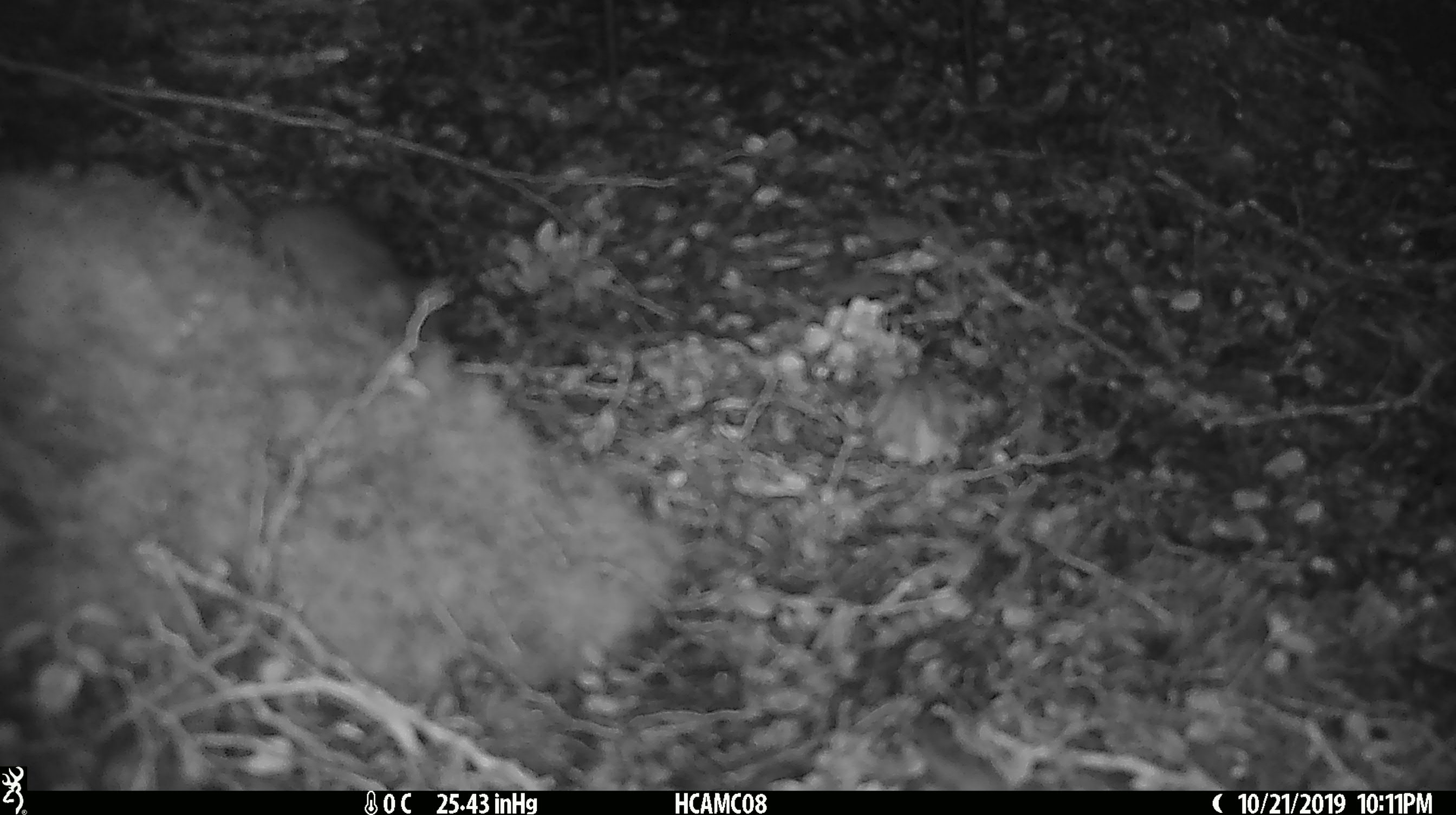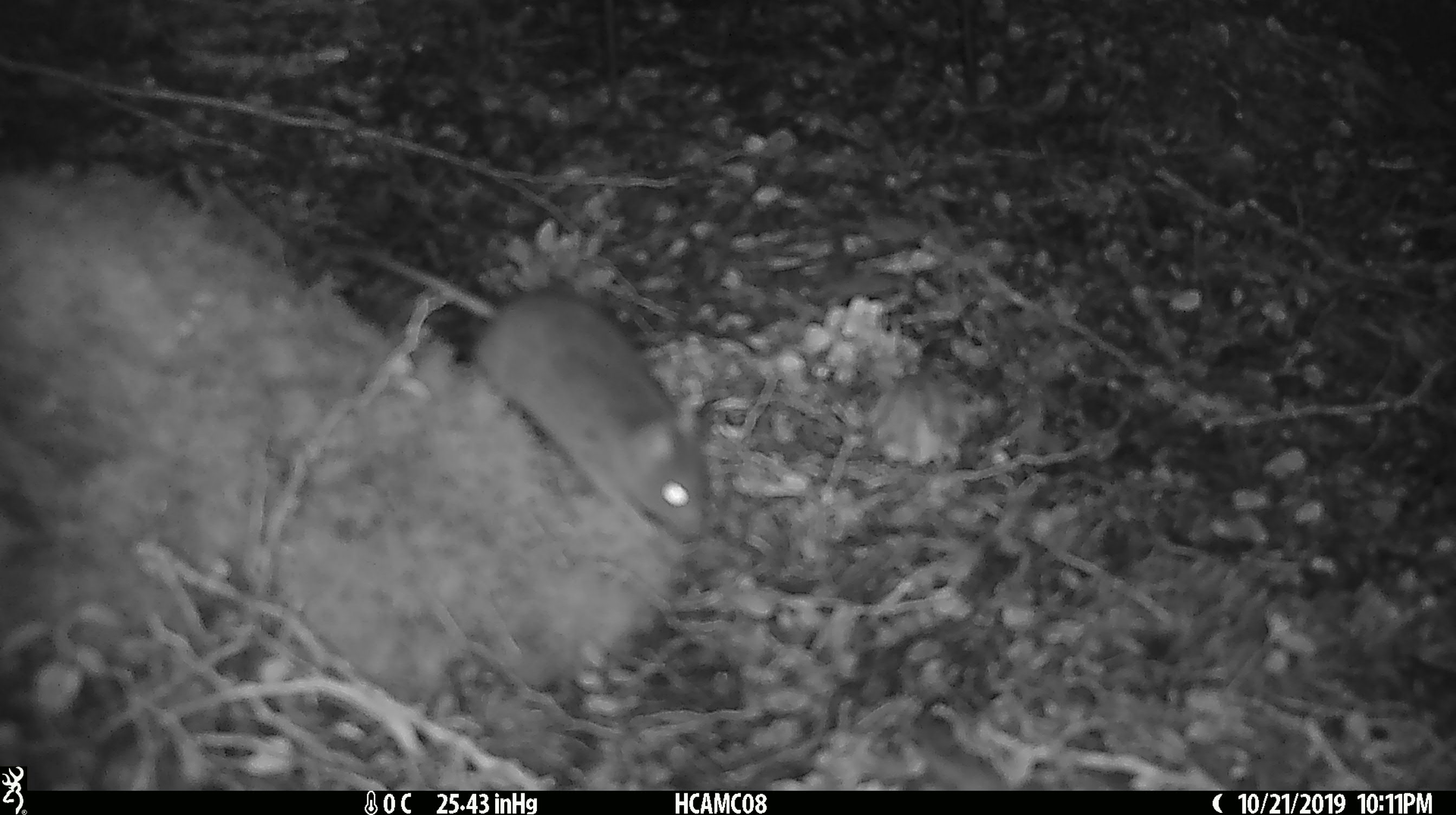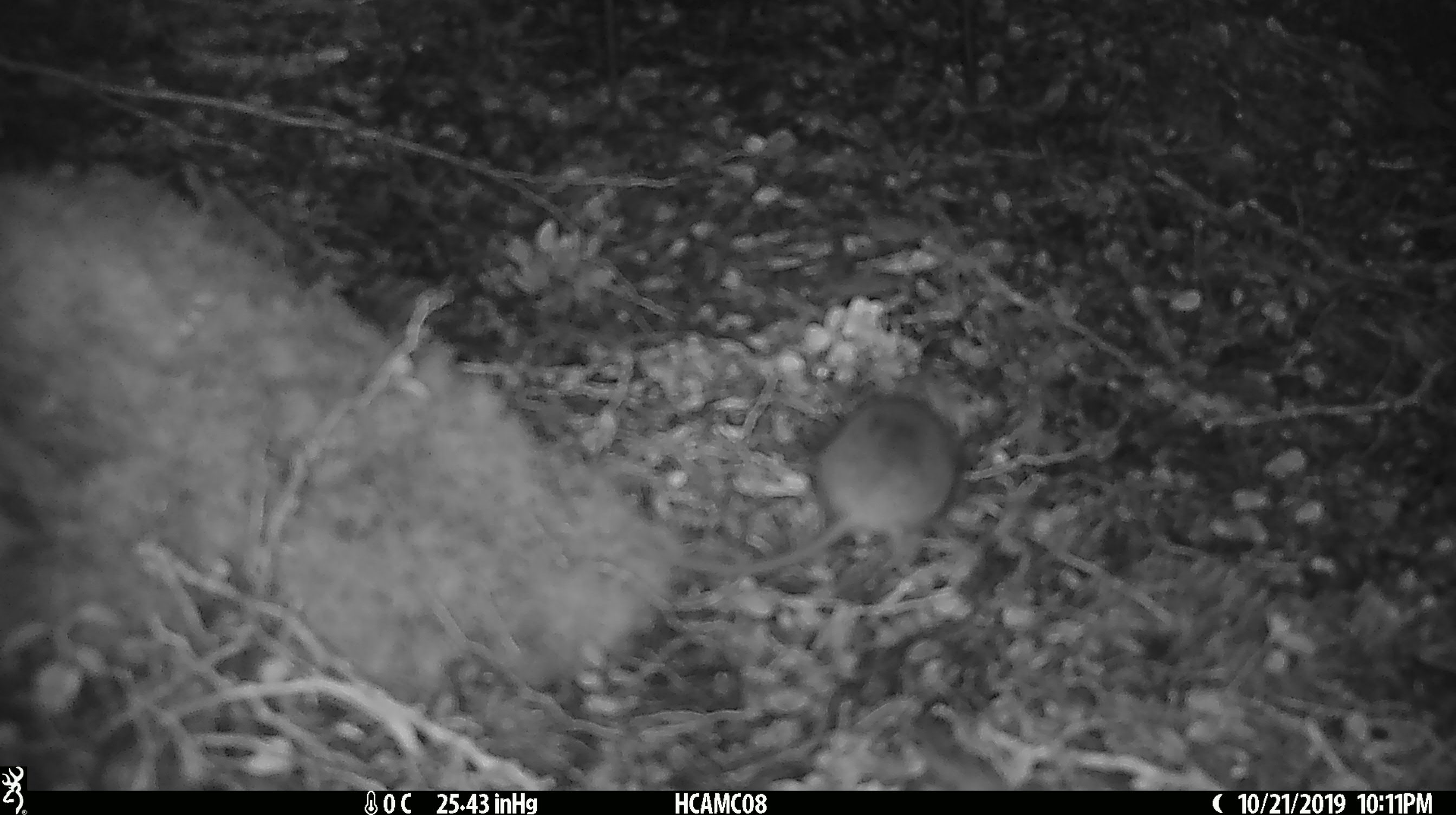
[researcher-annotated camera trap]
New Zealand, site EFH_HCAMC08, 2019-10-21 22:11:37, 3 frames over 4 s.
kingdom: Animalia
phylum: Chordata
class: Mammalia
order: Rodentia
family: Muridae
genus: Mus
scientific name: Mus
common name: mouse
Mouse (Mus).